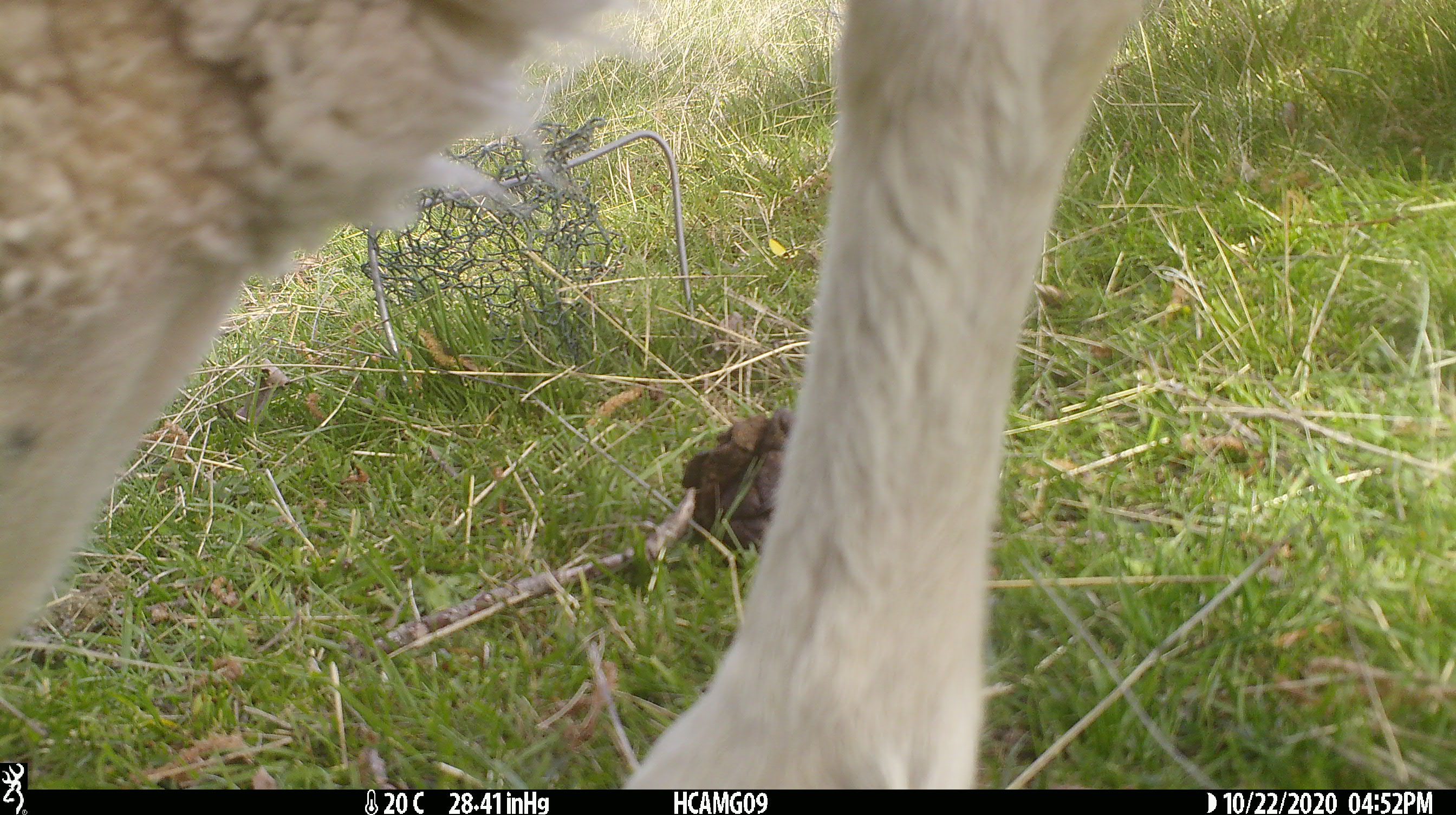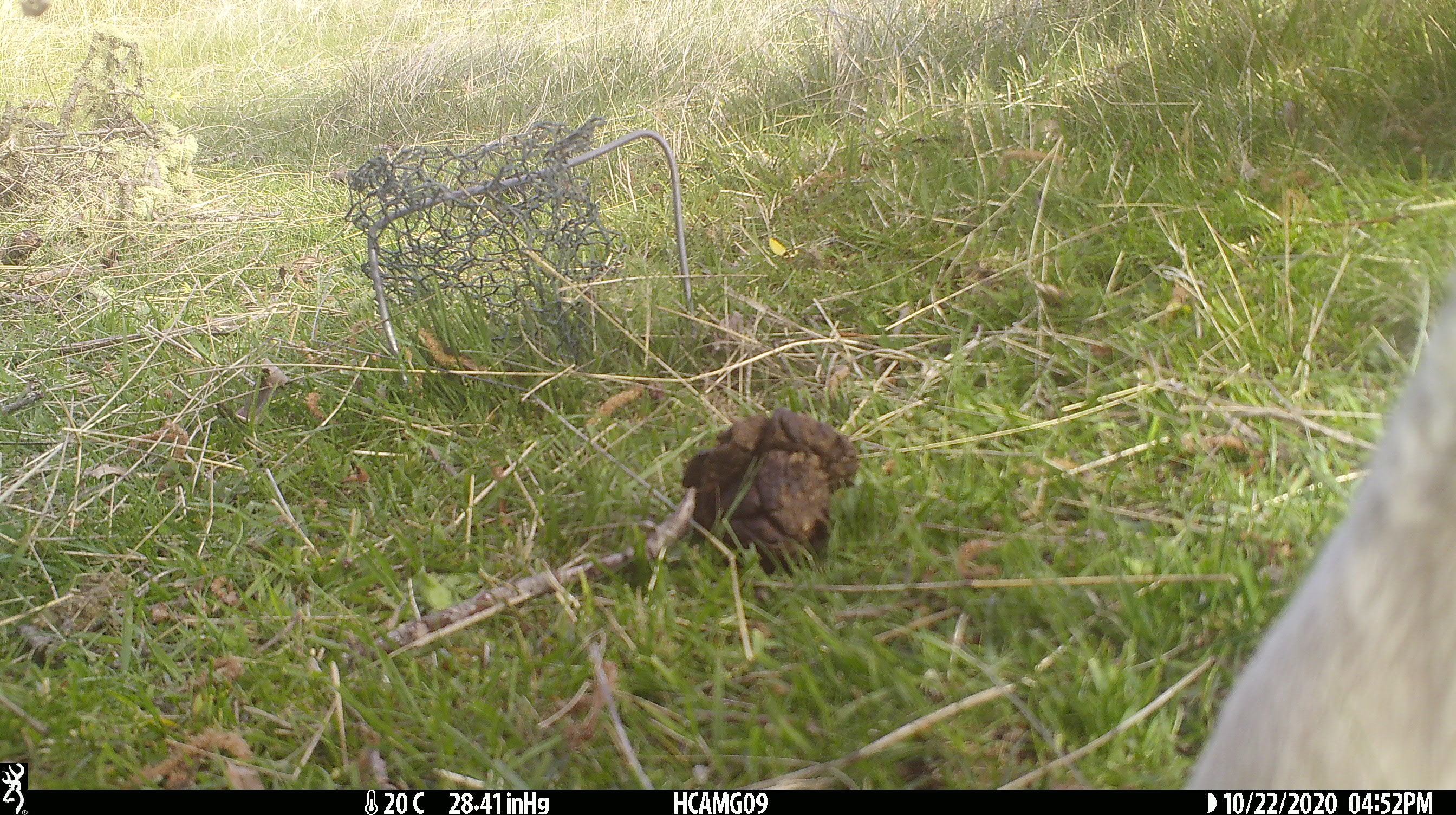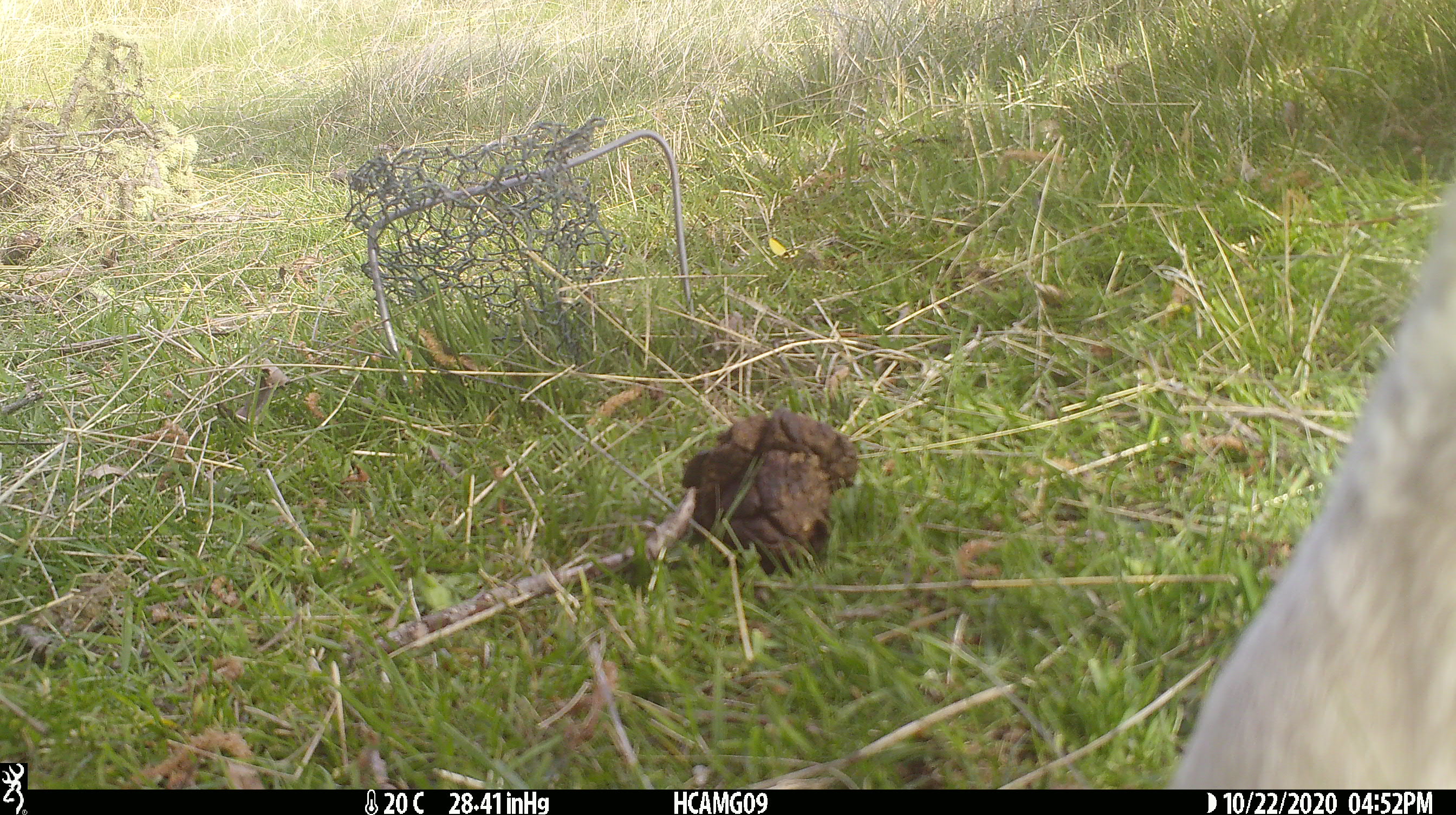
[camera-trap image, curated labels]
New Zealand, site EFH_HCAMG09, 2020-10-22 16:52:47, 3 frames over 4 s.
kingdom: Animalia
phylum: Chordata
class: Mammalia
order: Artiodactyla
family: Bovidae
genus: Ovis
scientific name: Ovis aries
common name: domestic sheep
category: sheep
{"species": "sheep (domestic sheep) (Ovis aries)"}